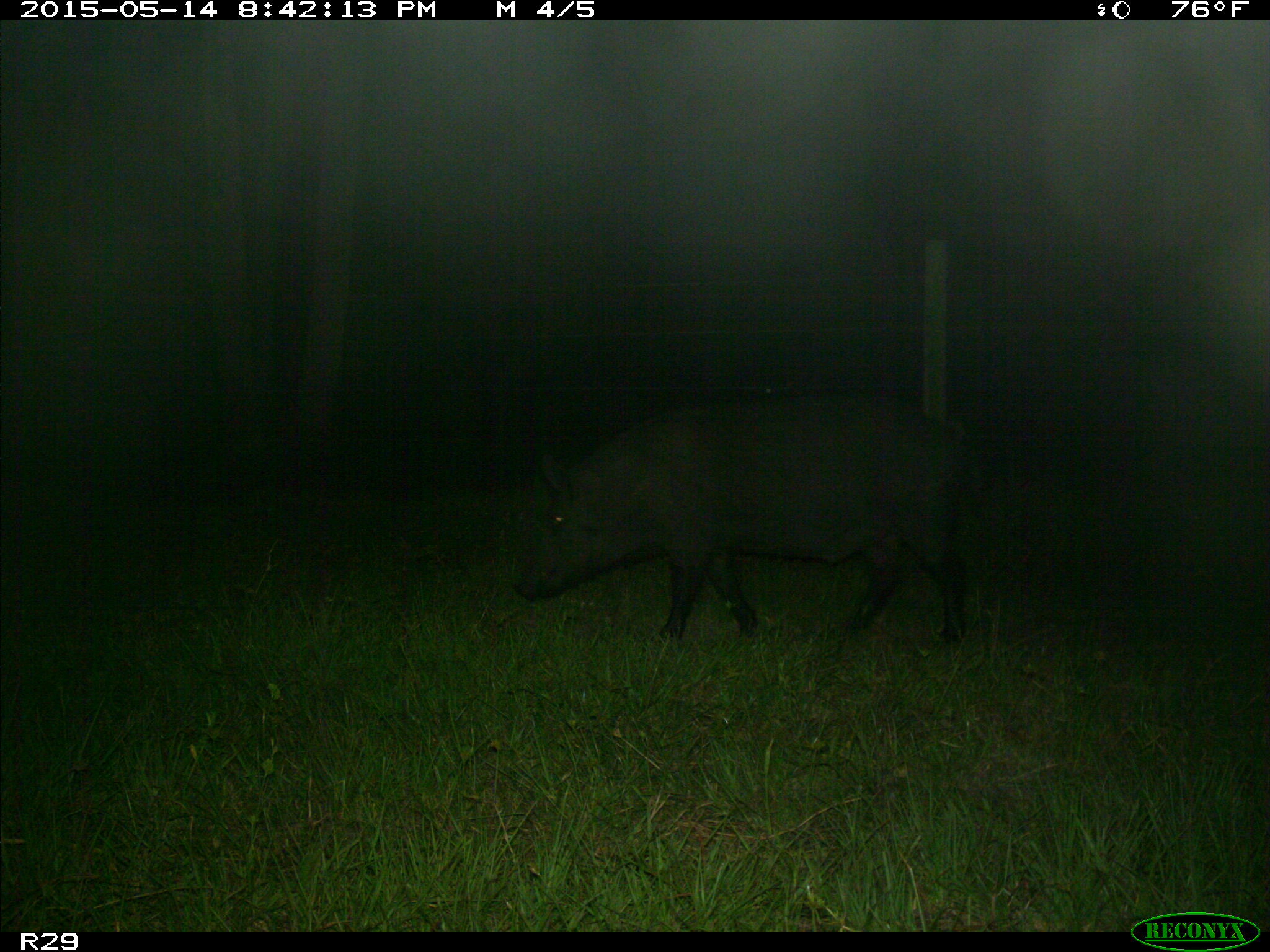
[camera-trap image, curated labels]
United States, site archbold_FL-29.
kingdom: Animalia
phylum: Chordata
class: Mammalia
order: Artiodactyla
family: Suidae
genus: Sus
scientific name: Sus scrofa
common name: wild boar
Sus scrofa (wild boar).